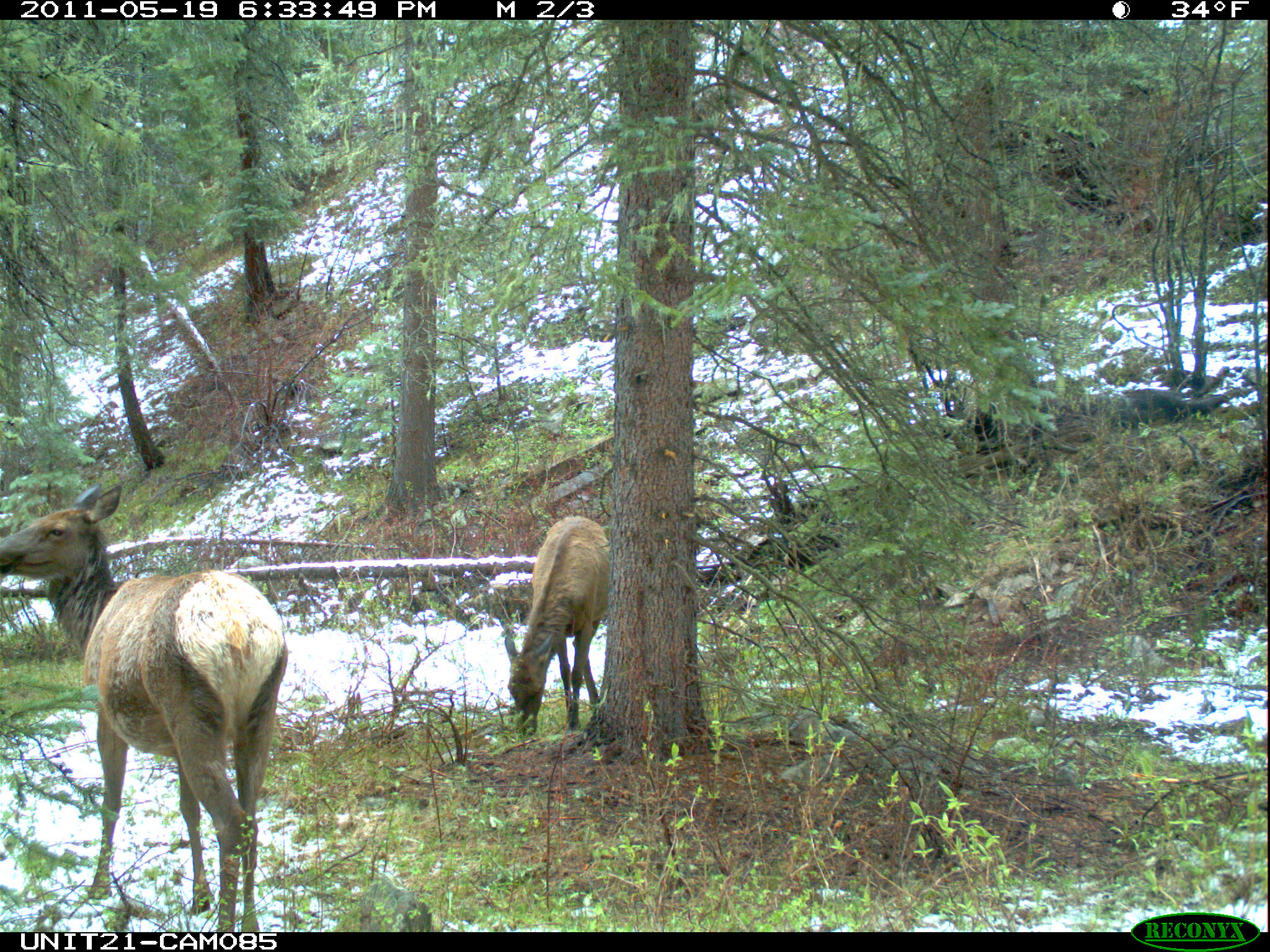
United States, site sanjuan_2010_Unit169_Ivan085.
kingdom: Animalia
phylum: Chordata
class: Mammalia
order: Artiodactyla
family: Cervidae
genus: Cervus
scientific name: Cervus elaphus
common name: red deer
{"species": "Cervus elaphus (red deer)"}